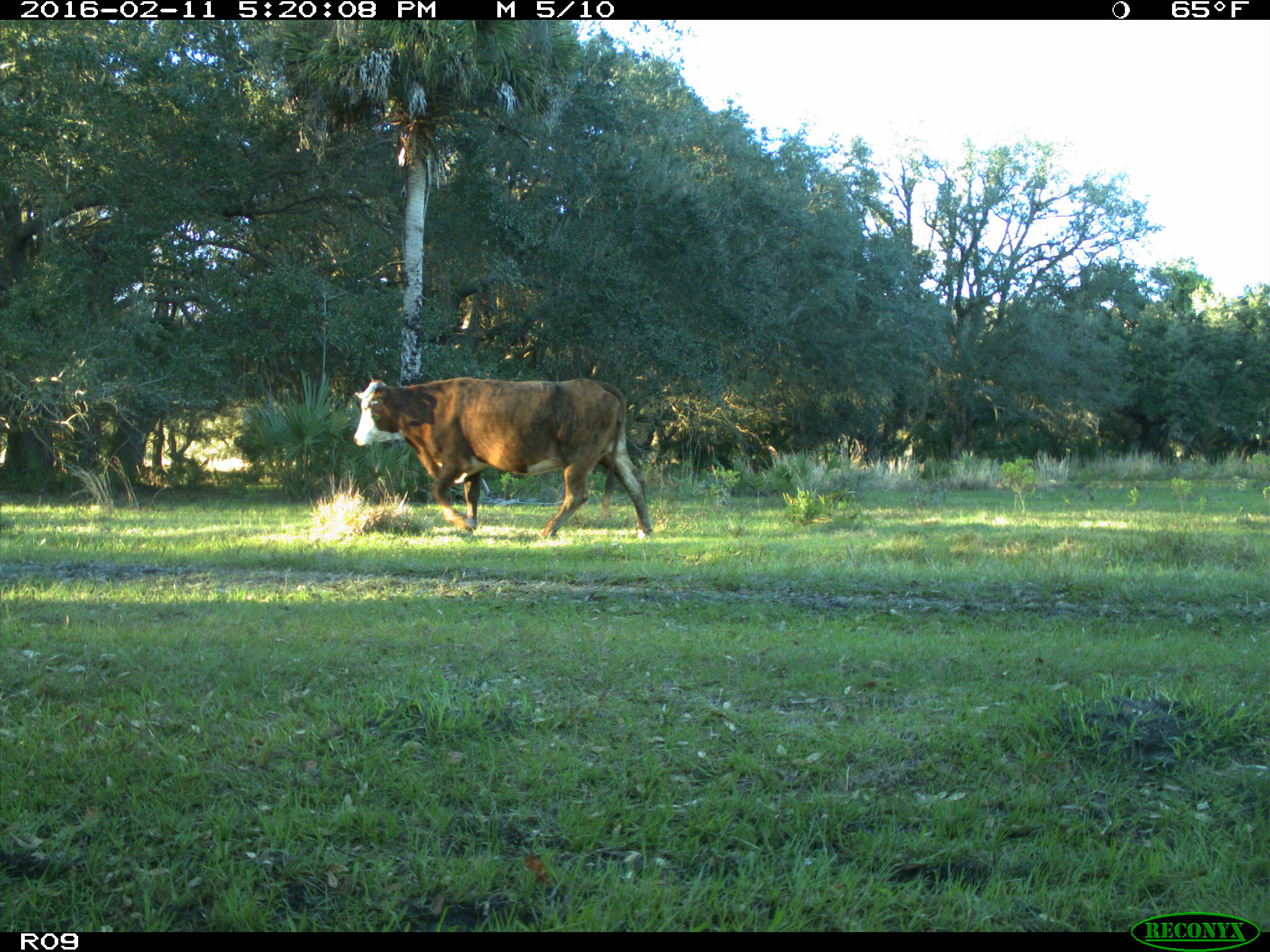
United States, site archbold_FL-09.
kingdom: Animalia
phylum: Chordata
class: Mammalia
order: Artiodactyla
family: Bovidae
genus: Bos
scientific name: Bos taurus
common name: domestic cow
Bos taurus (domestic cow).